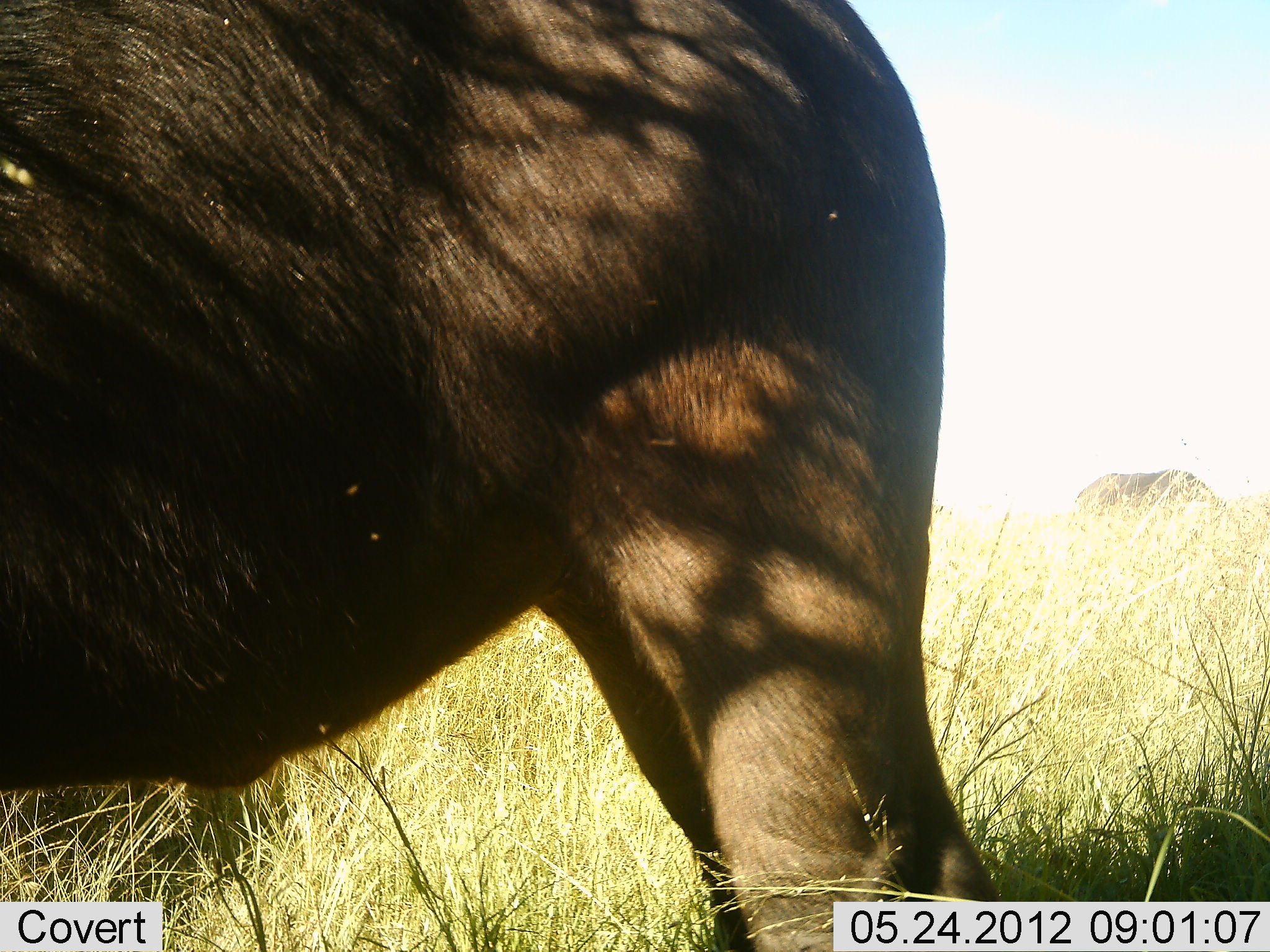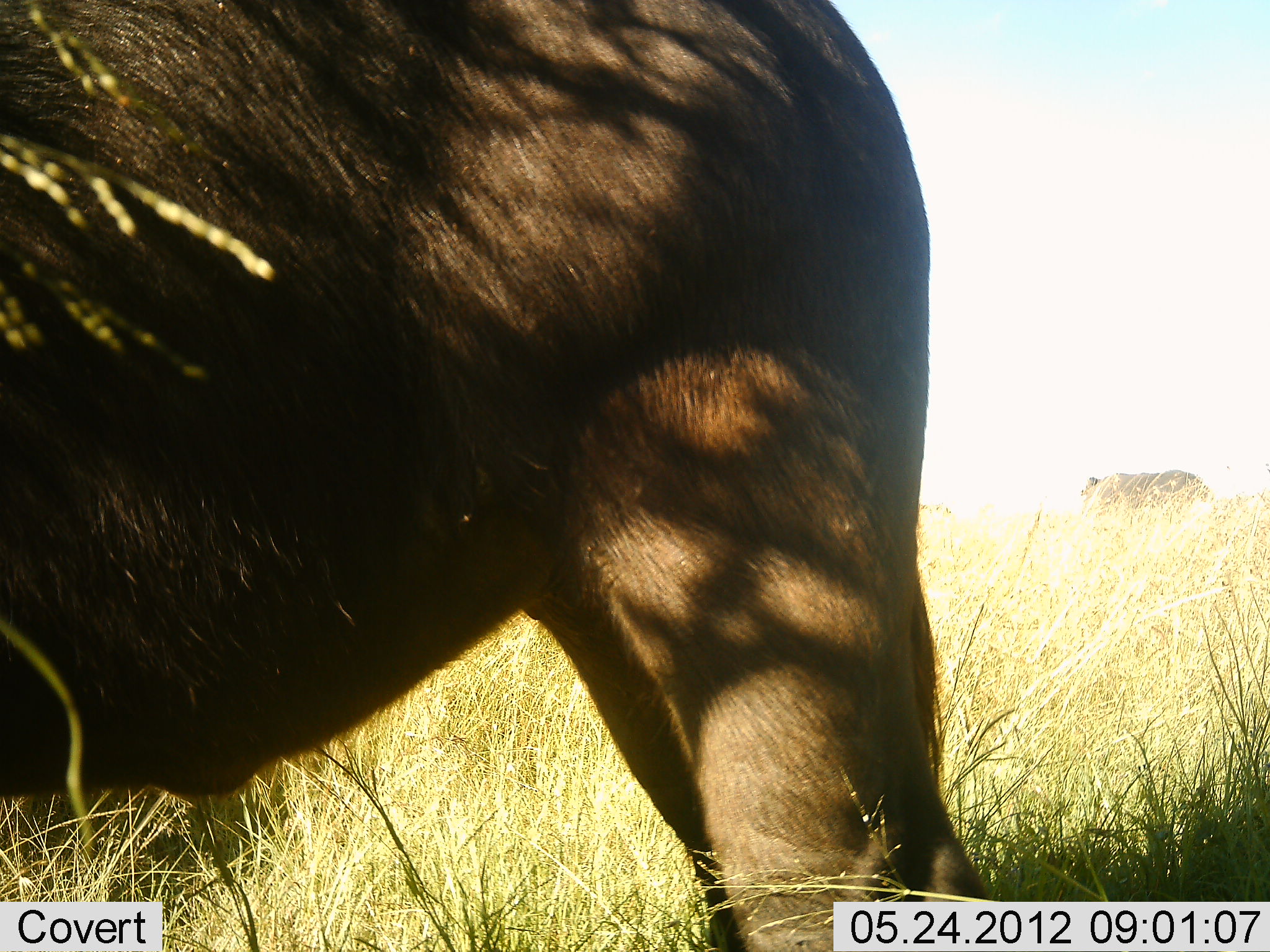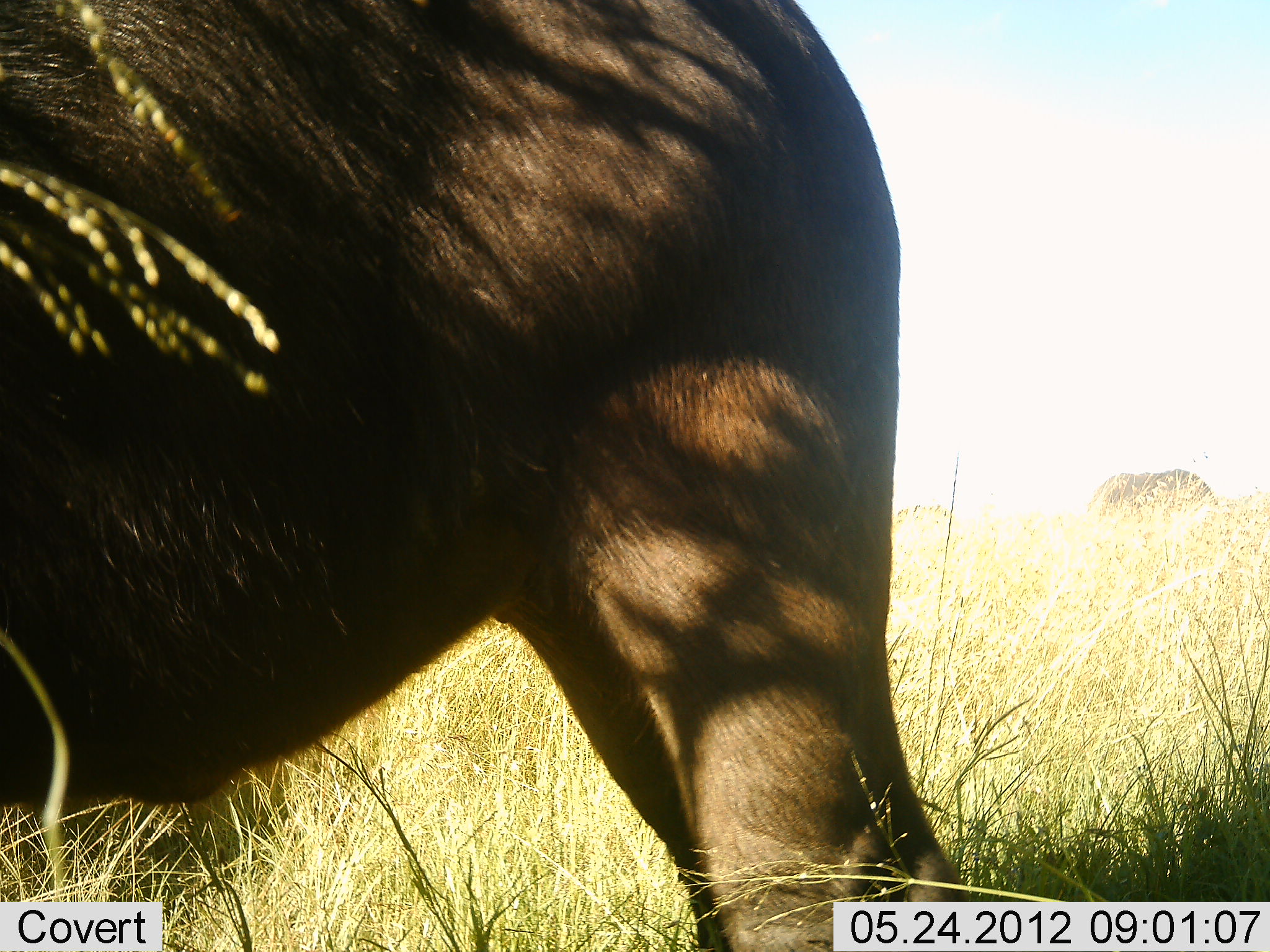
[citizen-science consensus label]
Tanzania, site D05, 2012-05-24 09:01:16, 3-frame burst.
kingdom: Animalia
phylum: Chordata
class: Mammalia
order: Artiodactyla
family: Bovidae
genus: Connochaetes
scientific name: Connochaetes taurinus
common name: blue wildebeest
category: wildebeest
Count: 2.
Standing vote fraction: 90%.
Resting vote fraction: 0%.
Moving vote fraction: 10%.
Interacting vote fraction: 0%.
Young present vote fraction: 0%.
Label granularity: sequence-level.